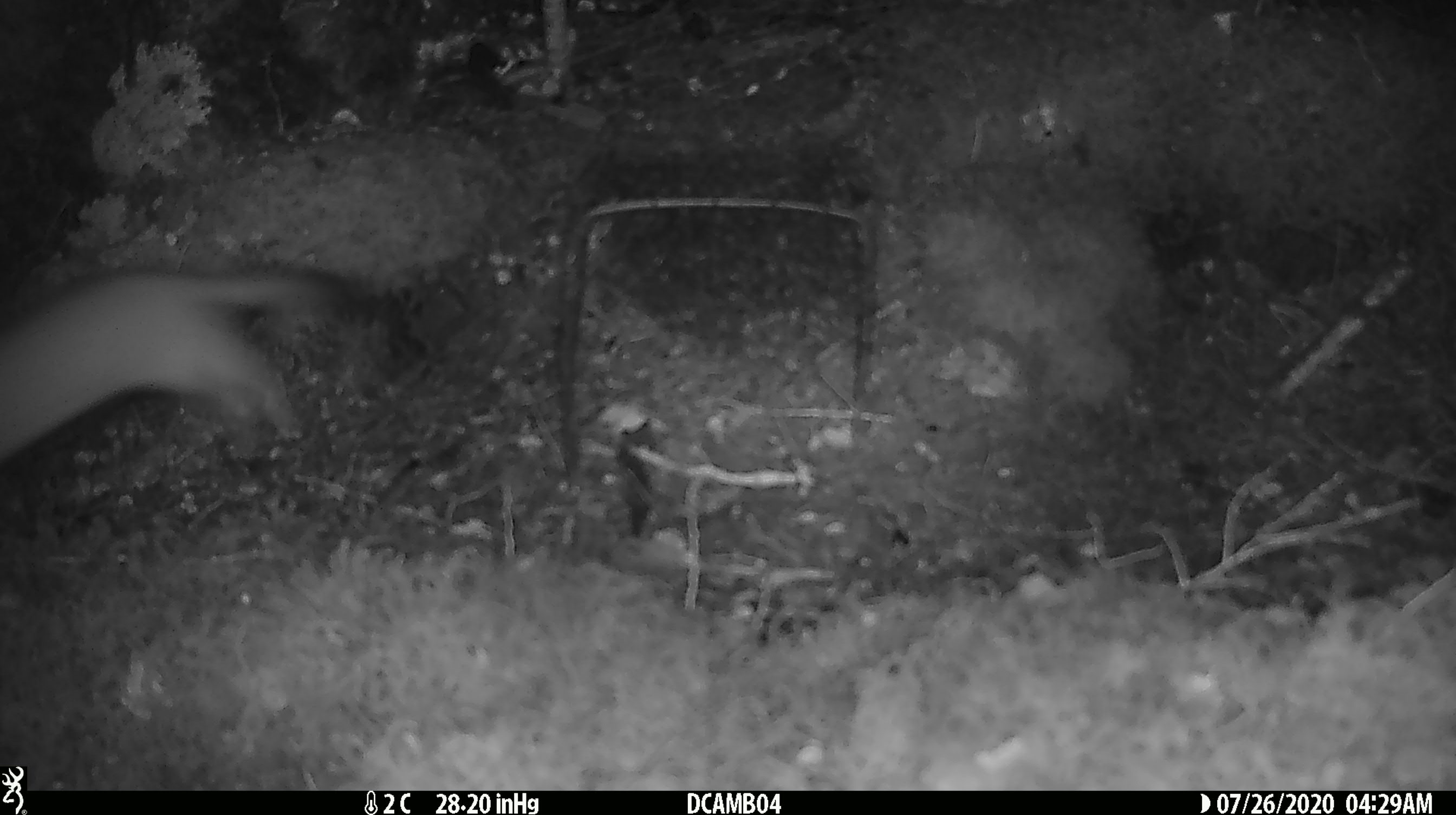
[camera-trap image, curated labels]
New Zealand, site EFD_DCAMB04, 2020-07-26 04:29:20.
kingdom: Animalia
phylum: Chordata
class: Mammalia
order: Carnivora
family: Mustelidae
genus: Mustela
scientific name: Mustela erminea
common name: stoat